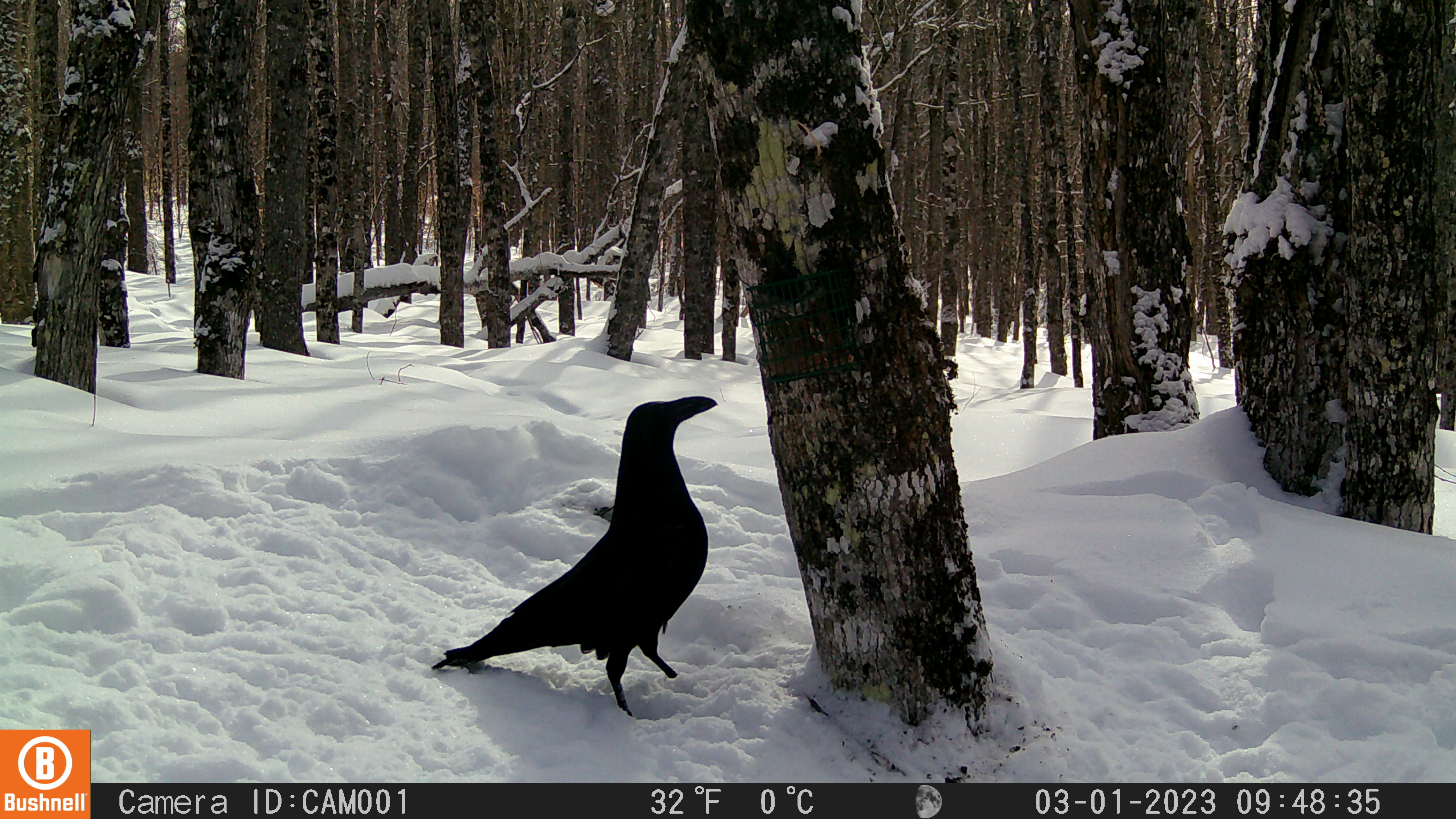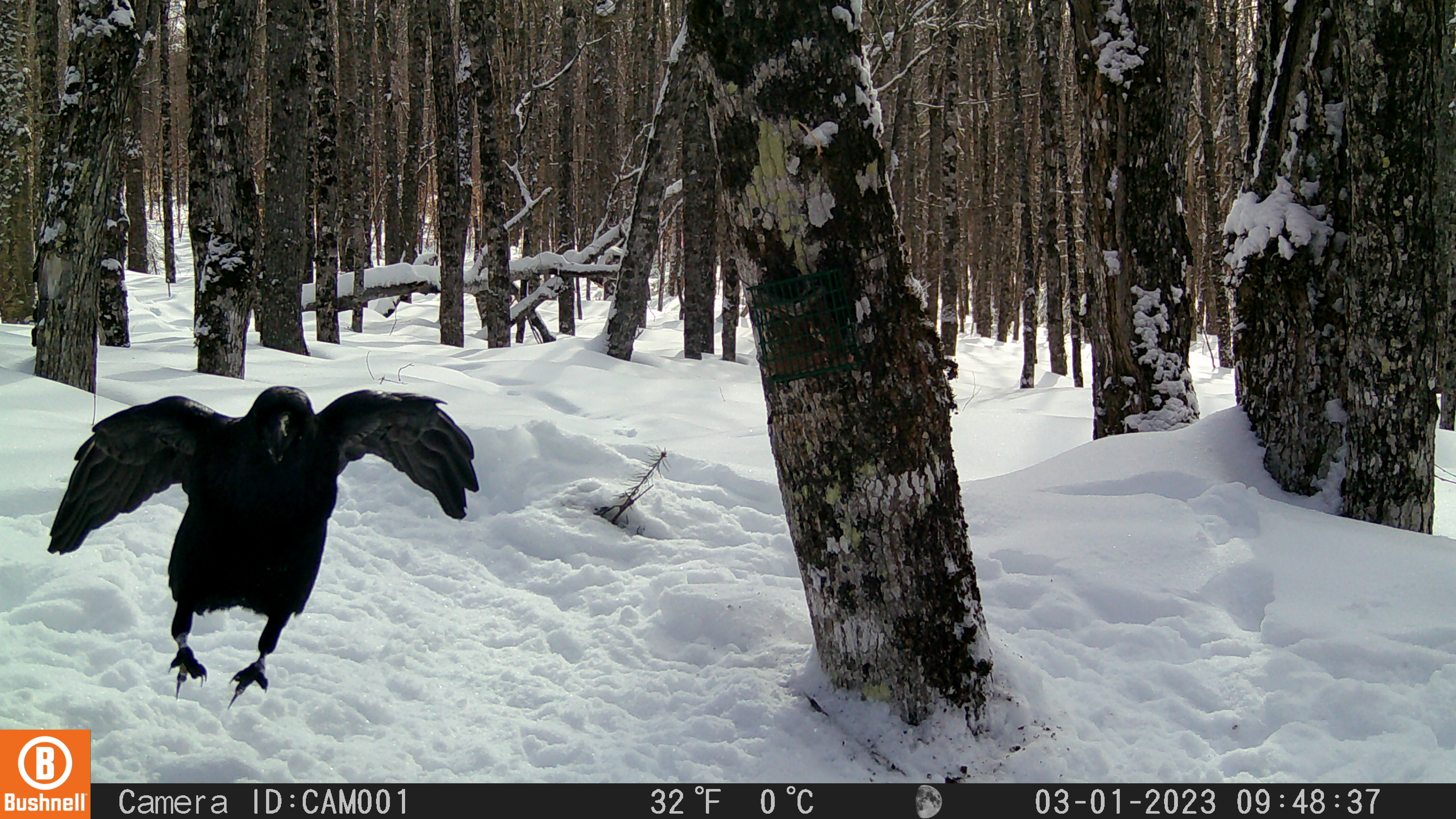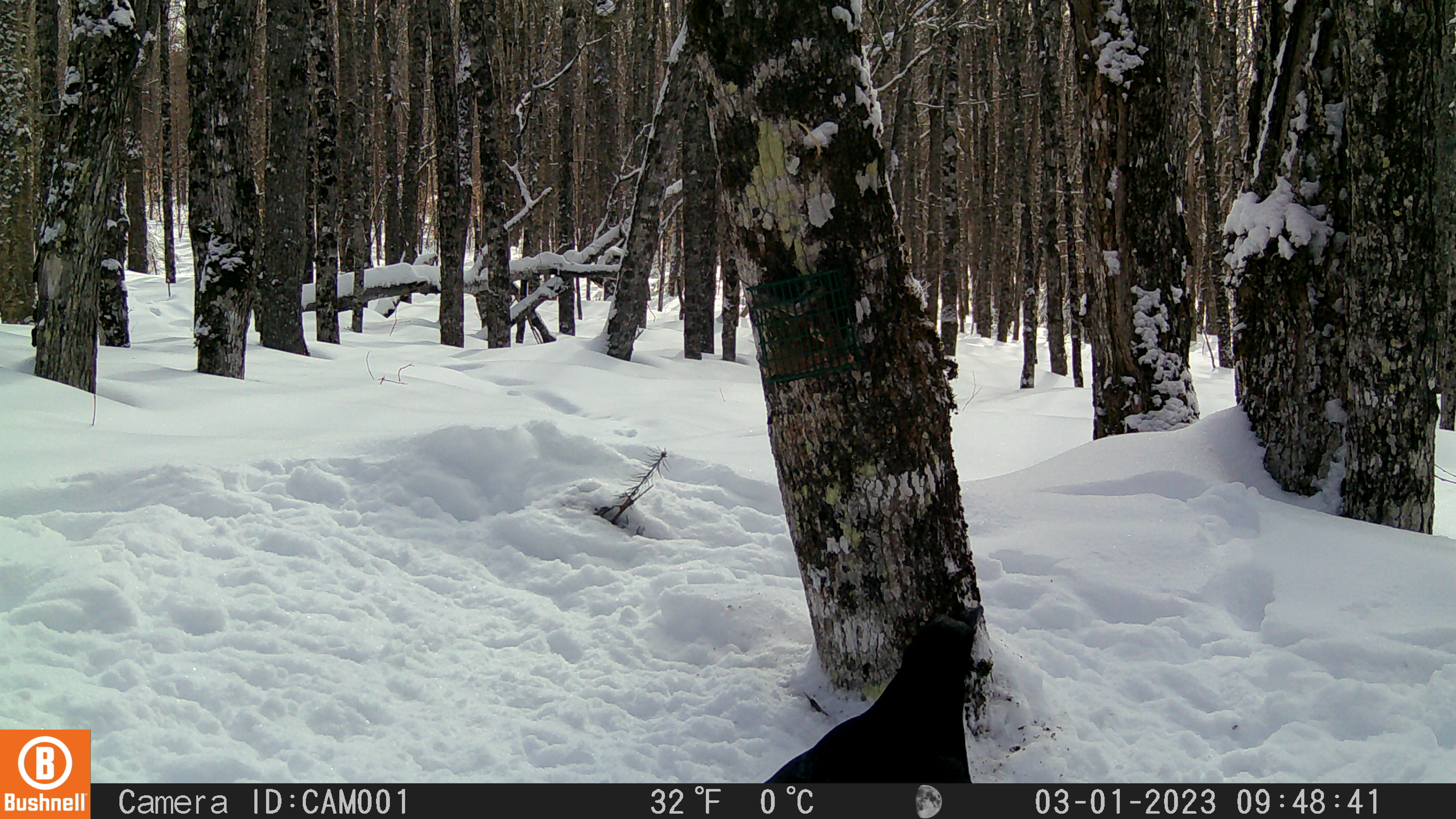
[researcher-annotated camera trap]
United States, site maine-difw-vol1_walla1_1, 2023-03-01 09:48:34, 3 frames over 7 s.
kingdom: Animalia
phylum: Chordata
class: Aves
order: Passeriformes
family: Corvidae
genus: Corvus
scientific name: Corvus corax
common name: common raven